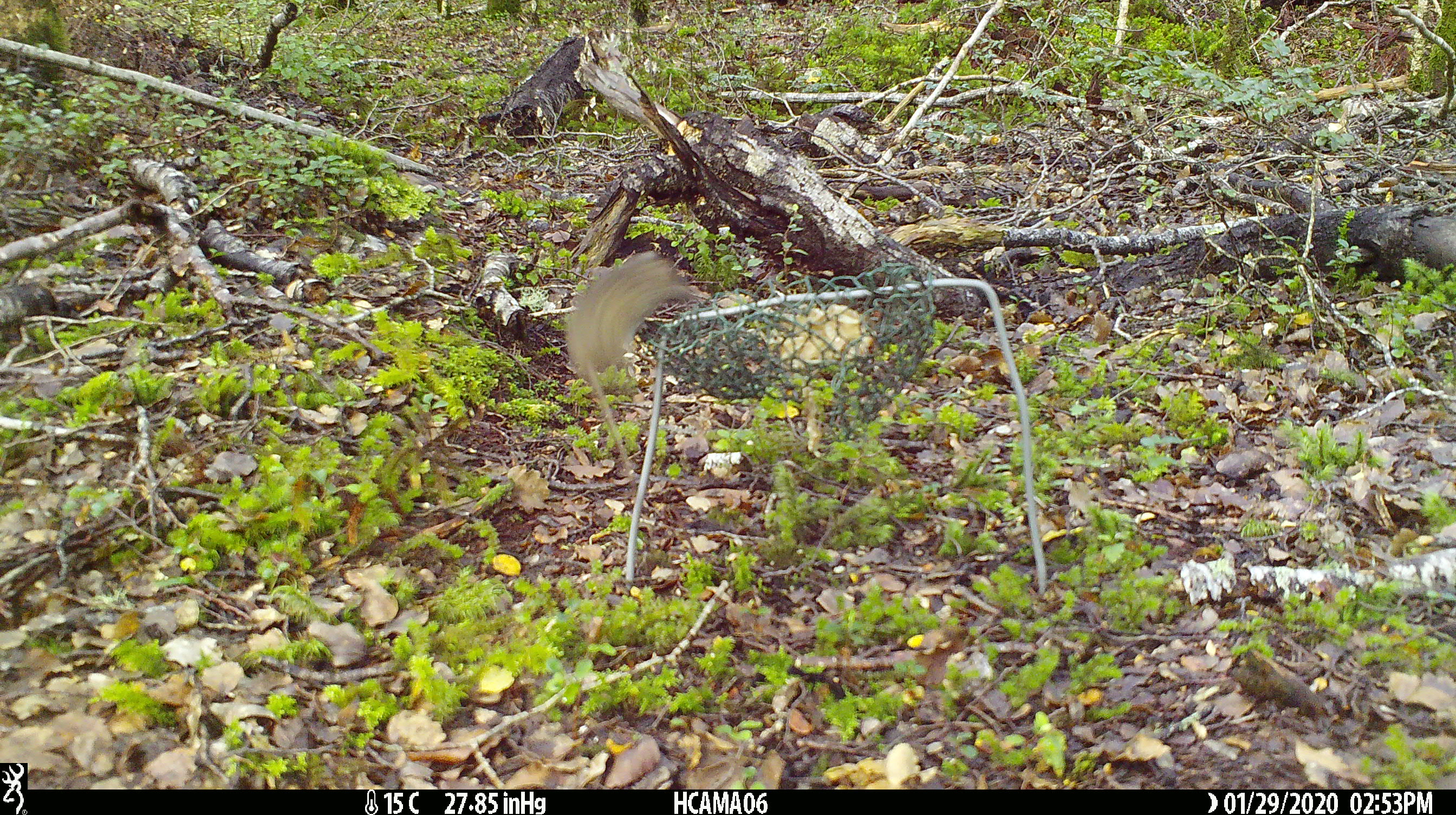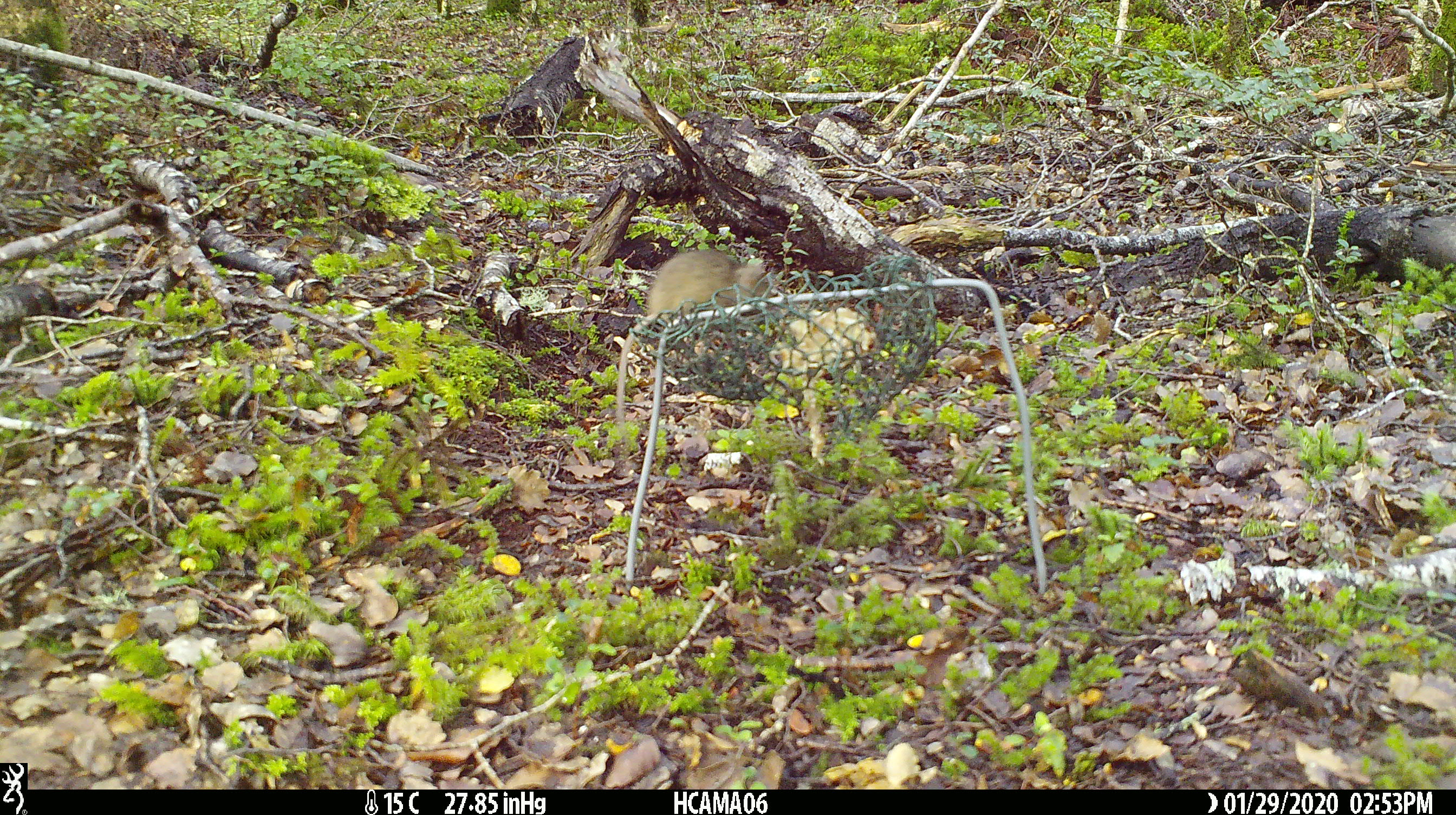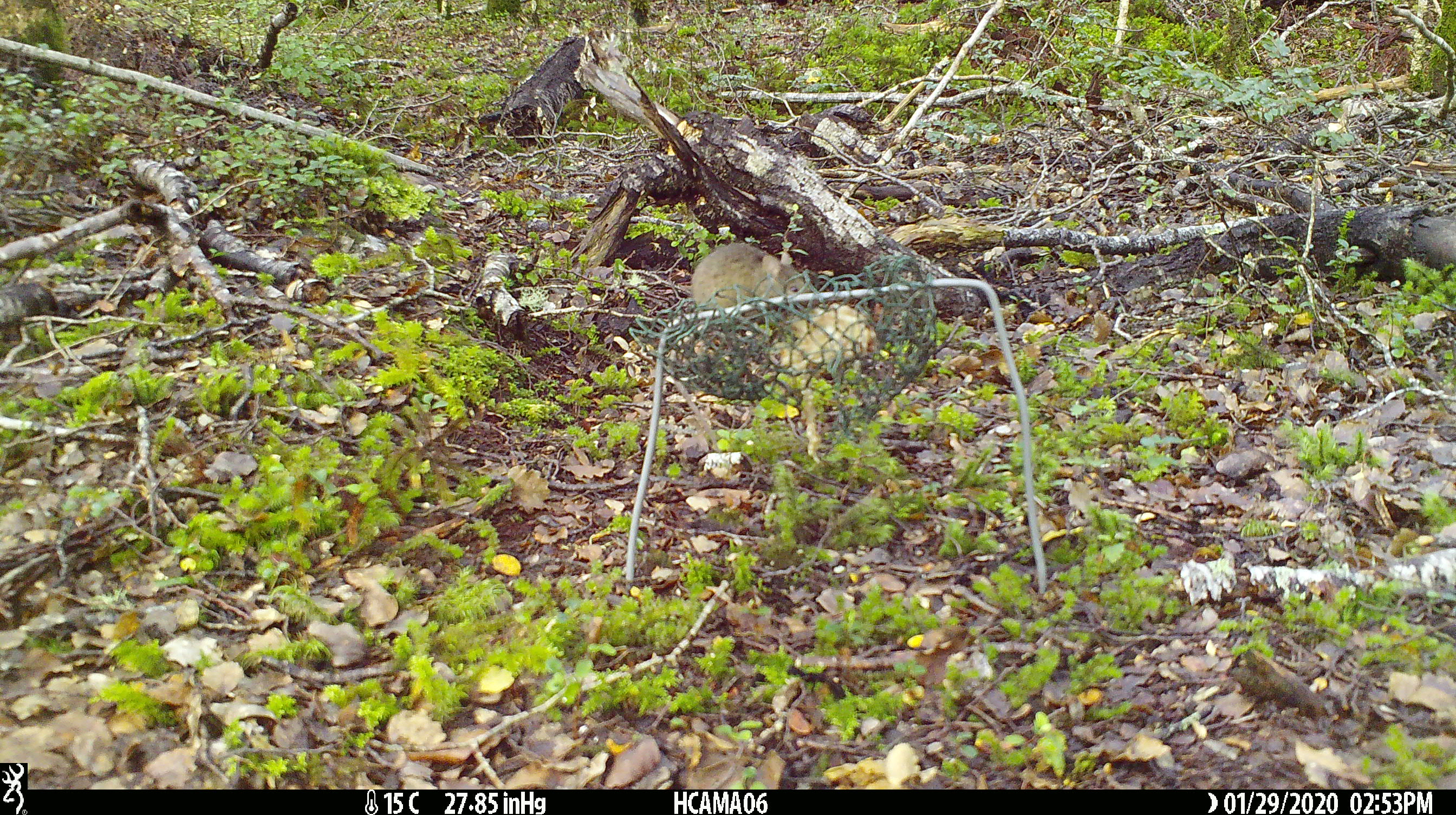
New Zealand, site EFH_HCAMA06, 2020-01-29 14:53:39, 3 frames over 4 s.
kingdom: Animalia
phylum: Chordata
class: Mammalia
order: Rodentia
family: Muridae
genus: Mus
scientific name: Mus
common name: mouse